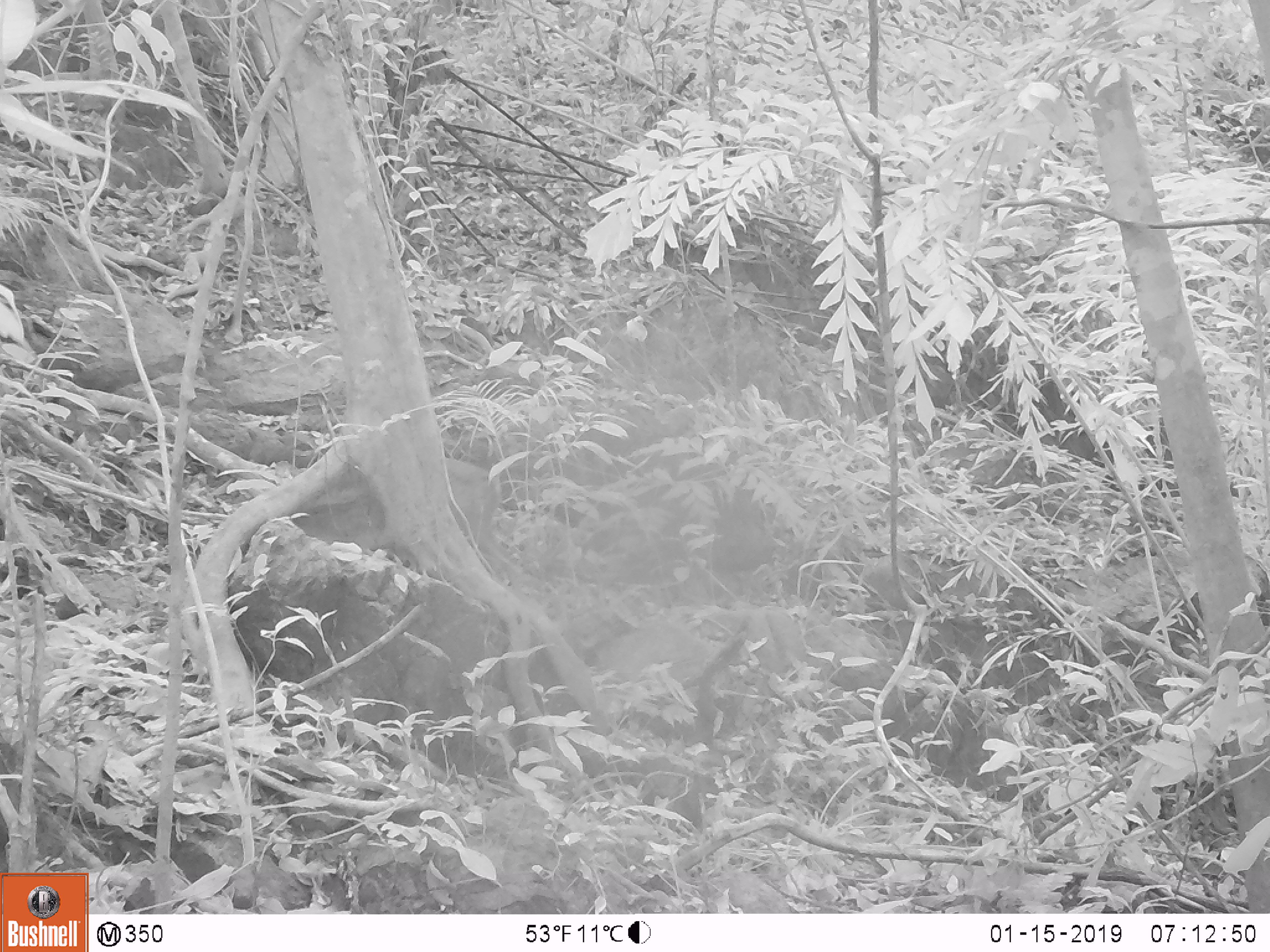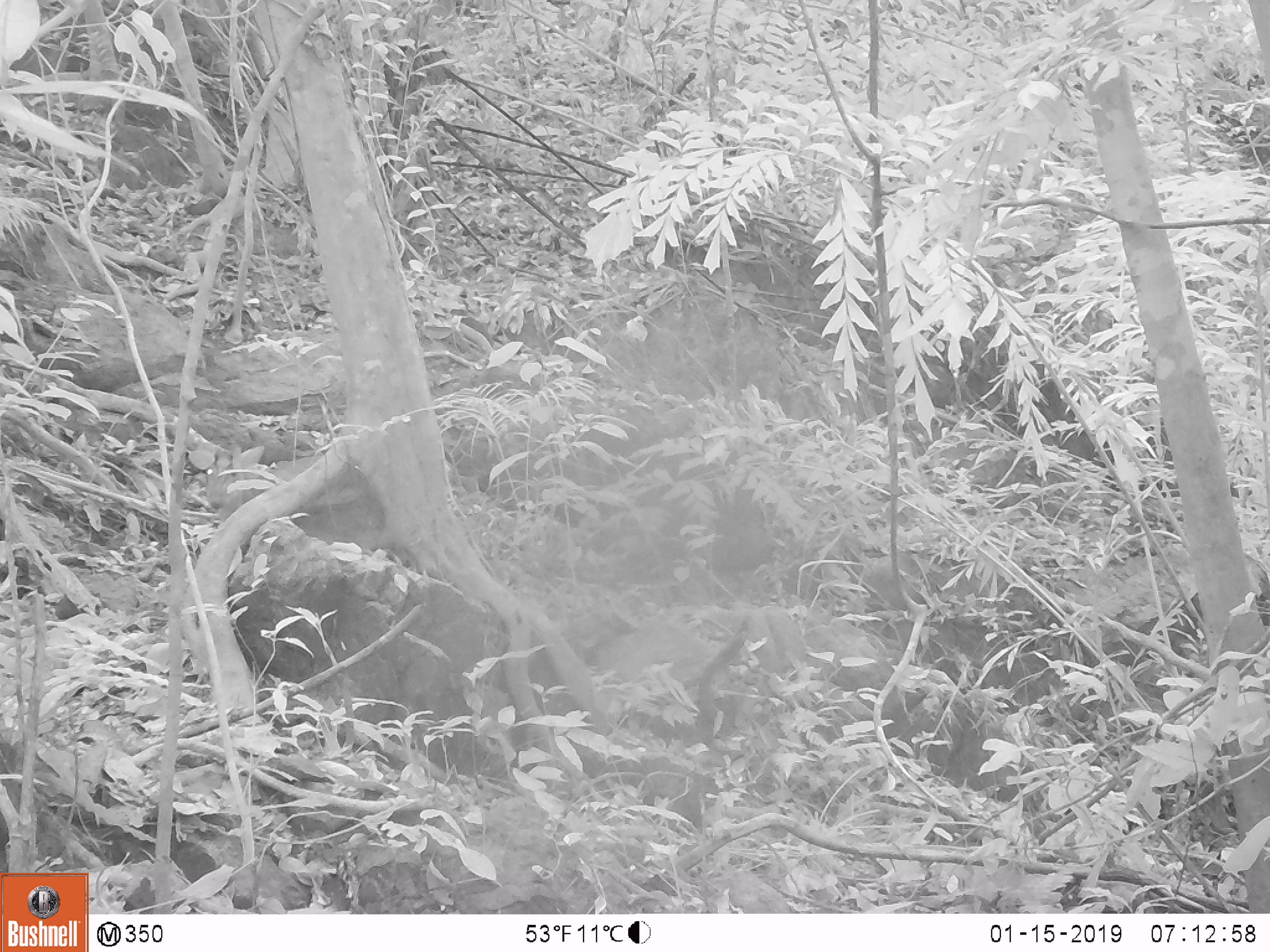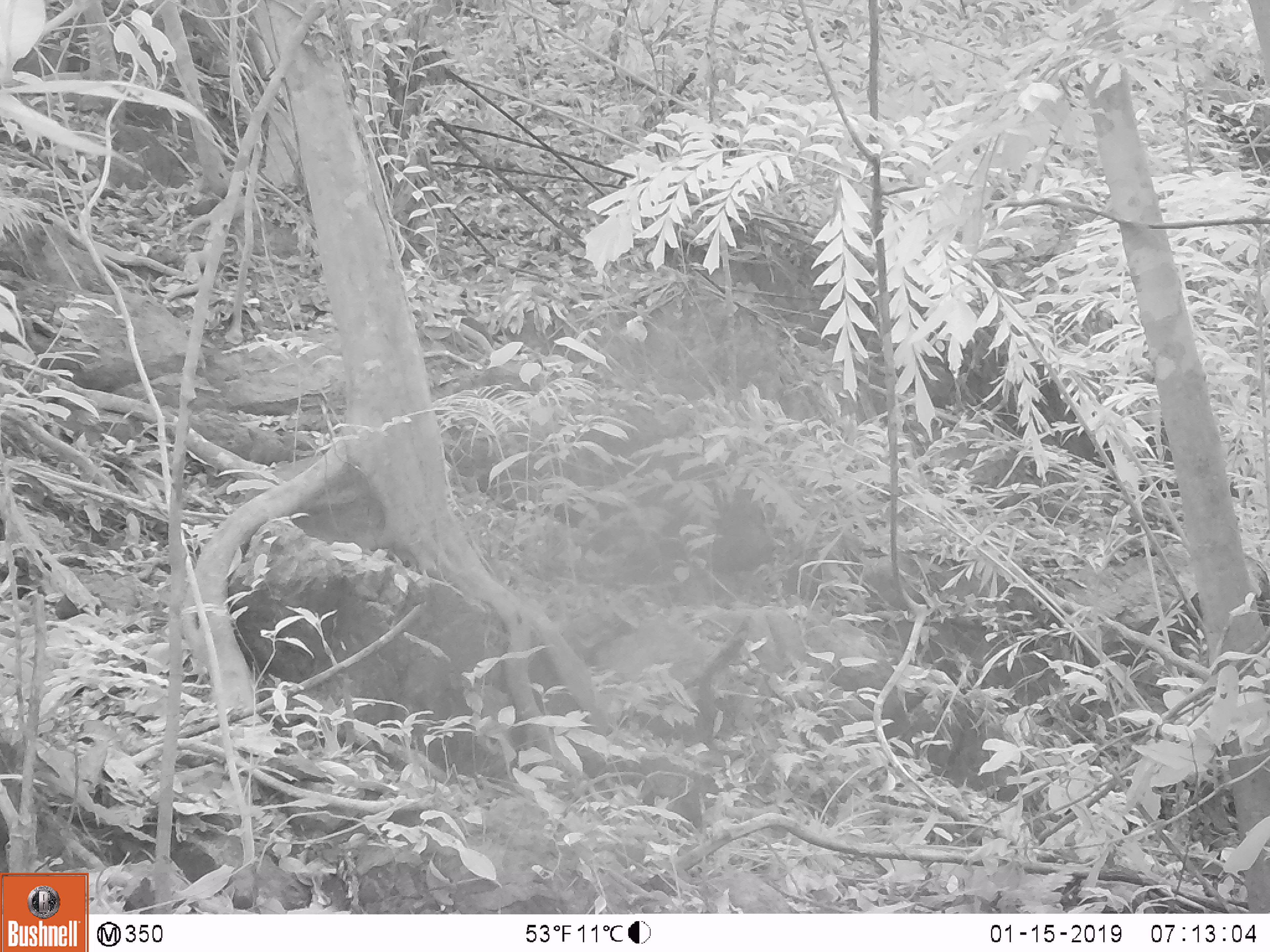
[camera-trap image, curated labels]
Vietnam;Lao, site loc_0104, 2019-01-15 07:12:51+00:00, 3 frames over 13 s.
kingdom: Animalia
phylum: Chordata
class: Mammalia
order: Artiodactyla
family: Cervidae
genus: Muntiacus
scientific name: Muntiacus rooseveltorum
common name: roosevelt's muntjac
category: roosevelts muntjac group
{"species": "roosevelts muntjac group (roosevelt's muntjac) (Muntiacus rooseveltorum)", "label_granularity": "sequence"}